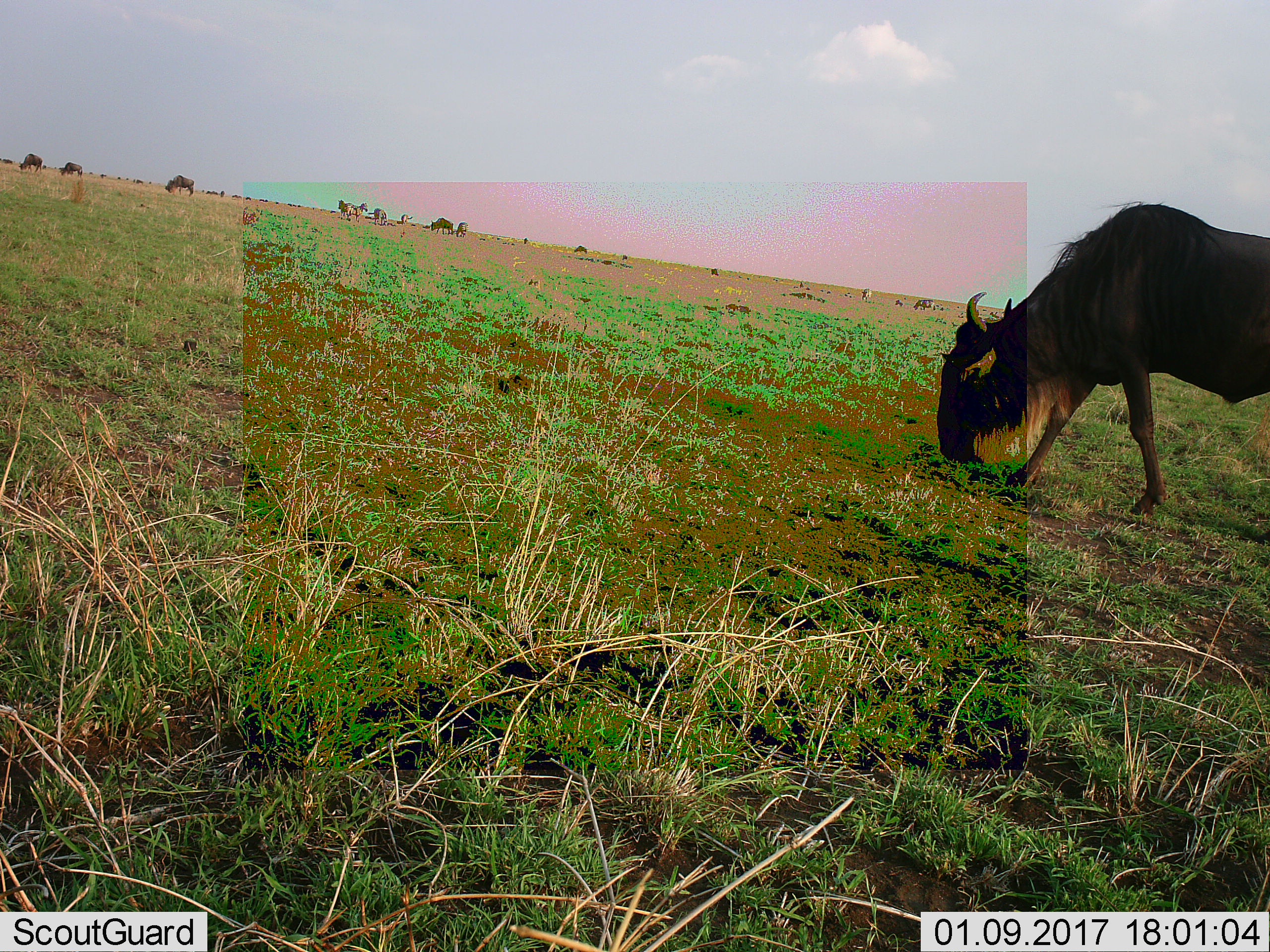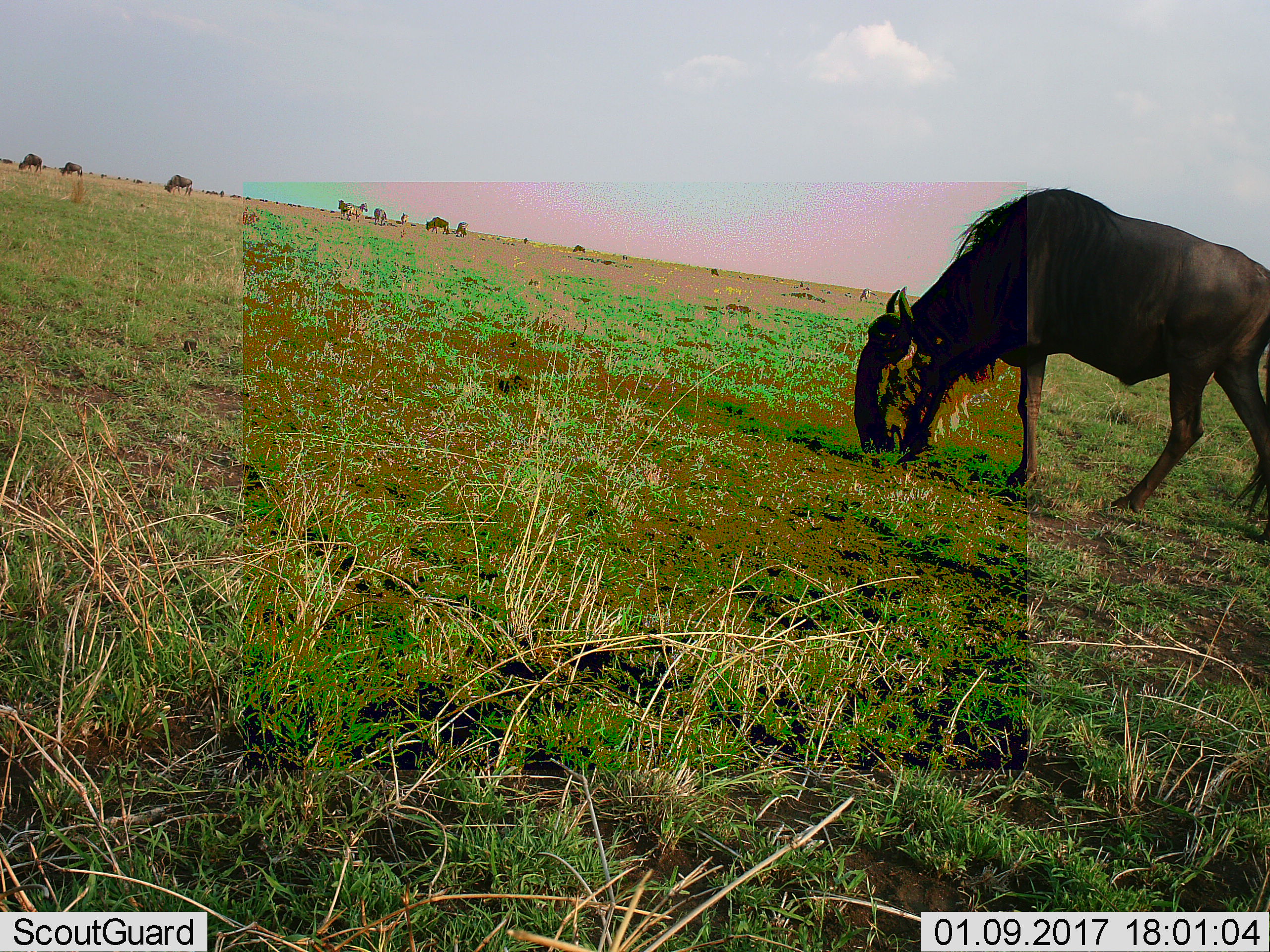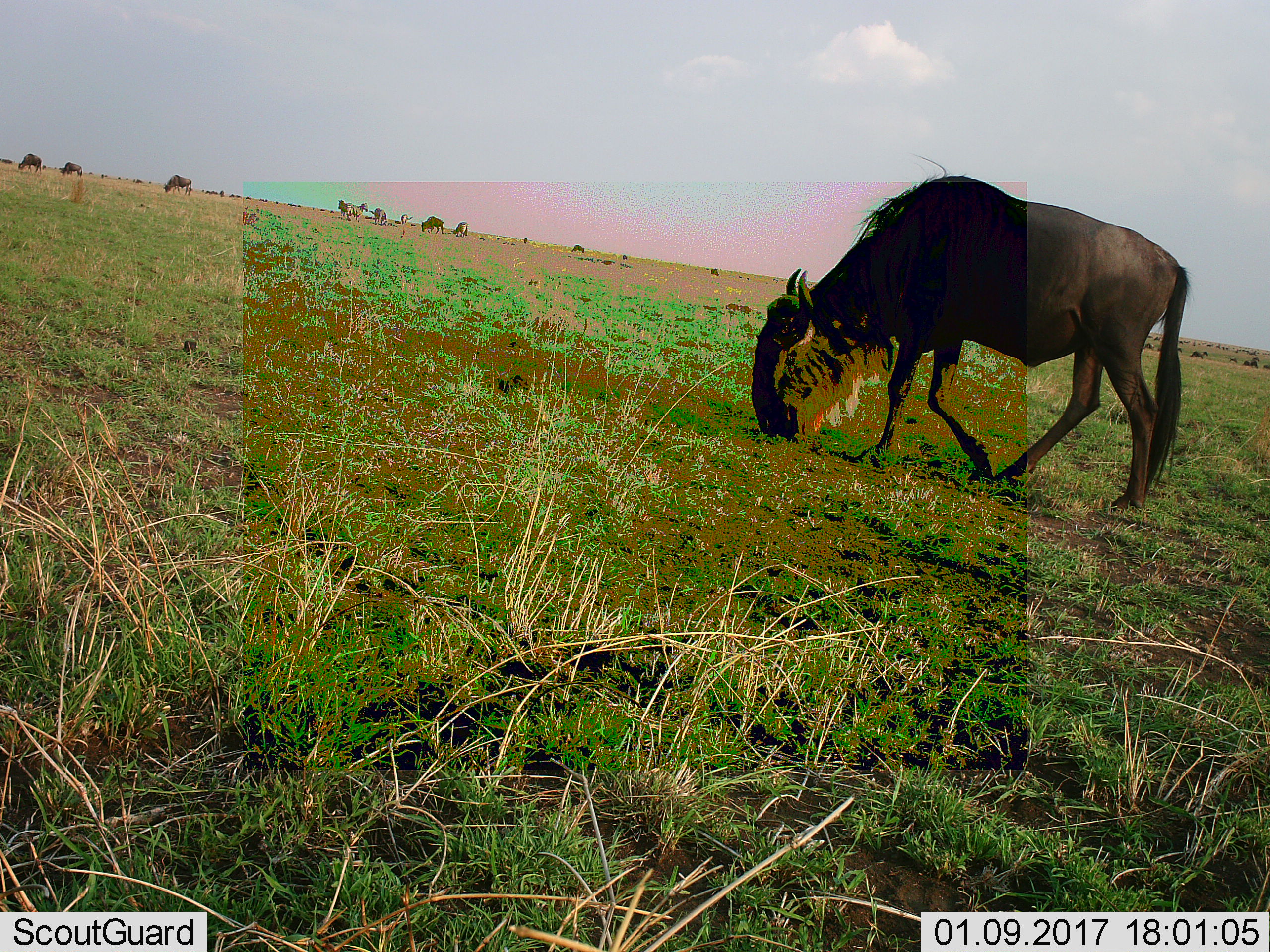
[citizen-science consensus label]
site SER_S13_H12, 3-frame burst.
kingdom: Animalia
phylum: Chordata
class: Mammalia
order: Artiodactyla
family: Bovidae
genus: Connochaetes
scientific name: Connochaetes taurinus taurinus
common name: blue wildebeest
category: wildebeestblue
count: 11-50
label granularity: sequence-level